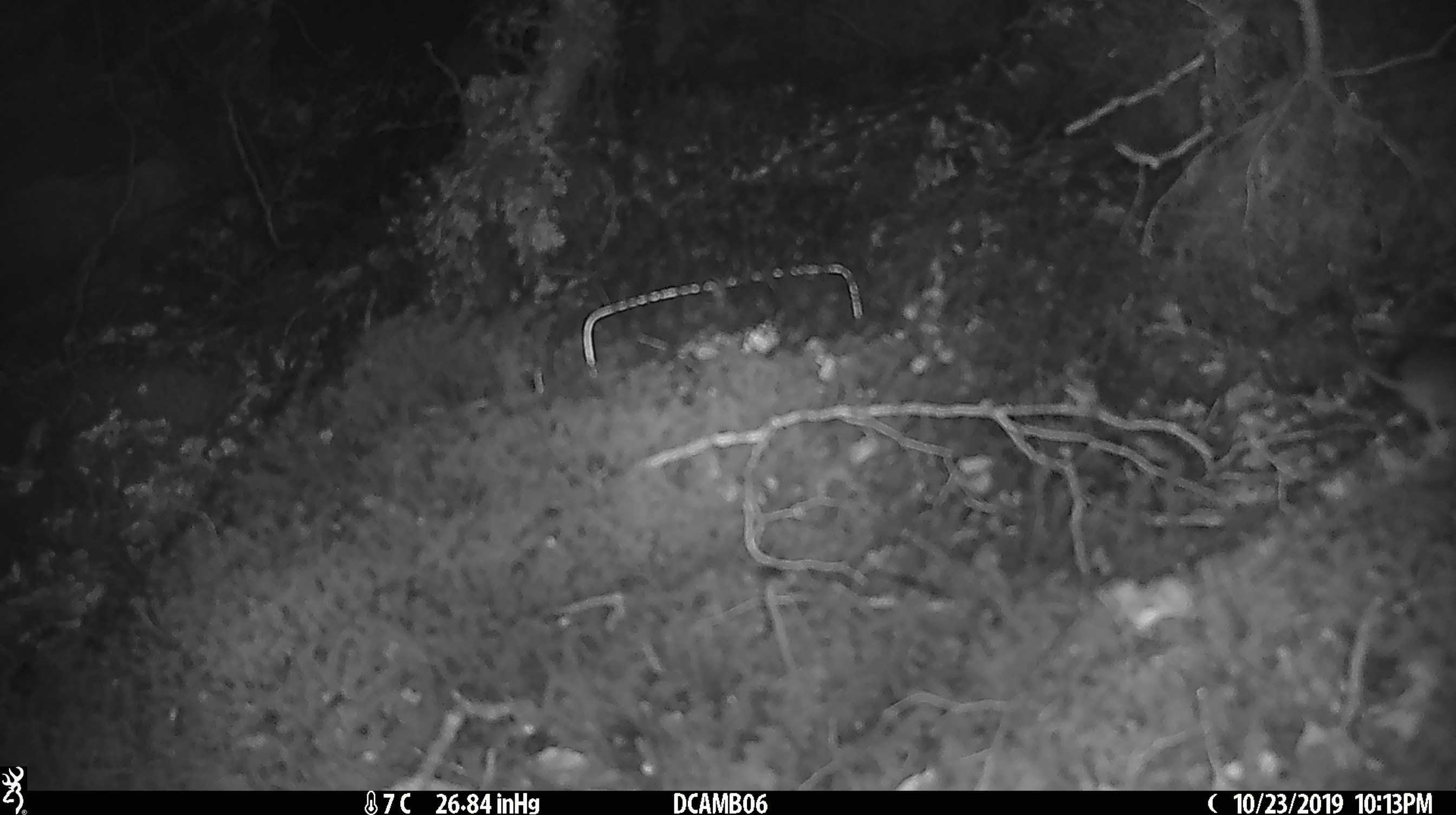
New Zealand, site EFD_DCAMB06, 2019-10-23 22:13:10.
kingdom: Animalia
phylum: Chordata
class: Mammalia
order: Rodentia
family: Muridae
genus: Mus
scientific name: Mus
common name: mouse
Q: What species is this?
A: Mouse (Mus).